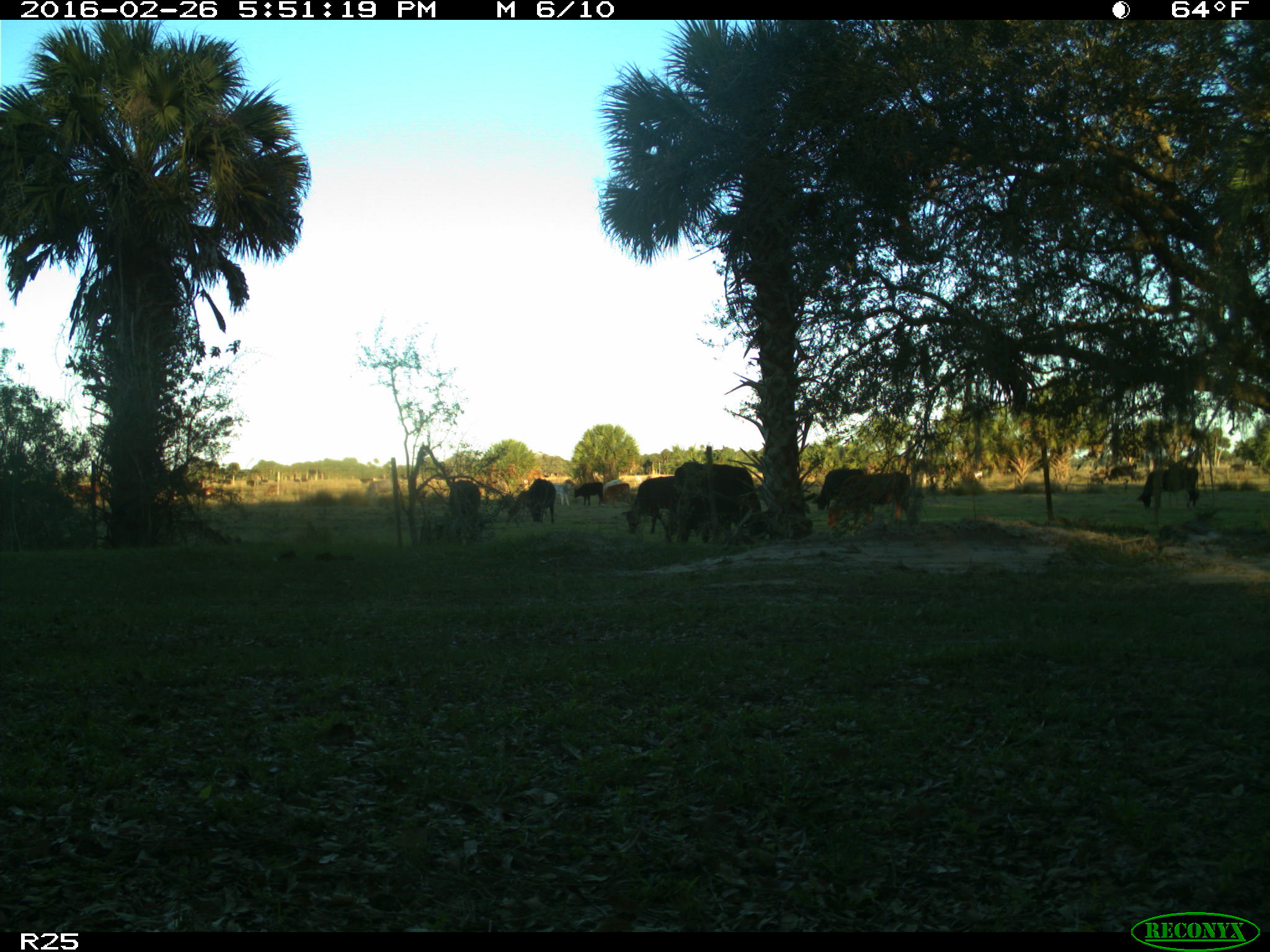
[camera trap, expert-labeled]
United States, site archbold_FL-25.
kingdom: Animalia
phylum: Chordata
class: Mammalia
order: Artiodactyla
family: Bovidae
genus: Bos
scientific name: Bos taurus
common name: domestic cow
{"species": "Bos taurus (domestic cow)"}